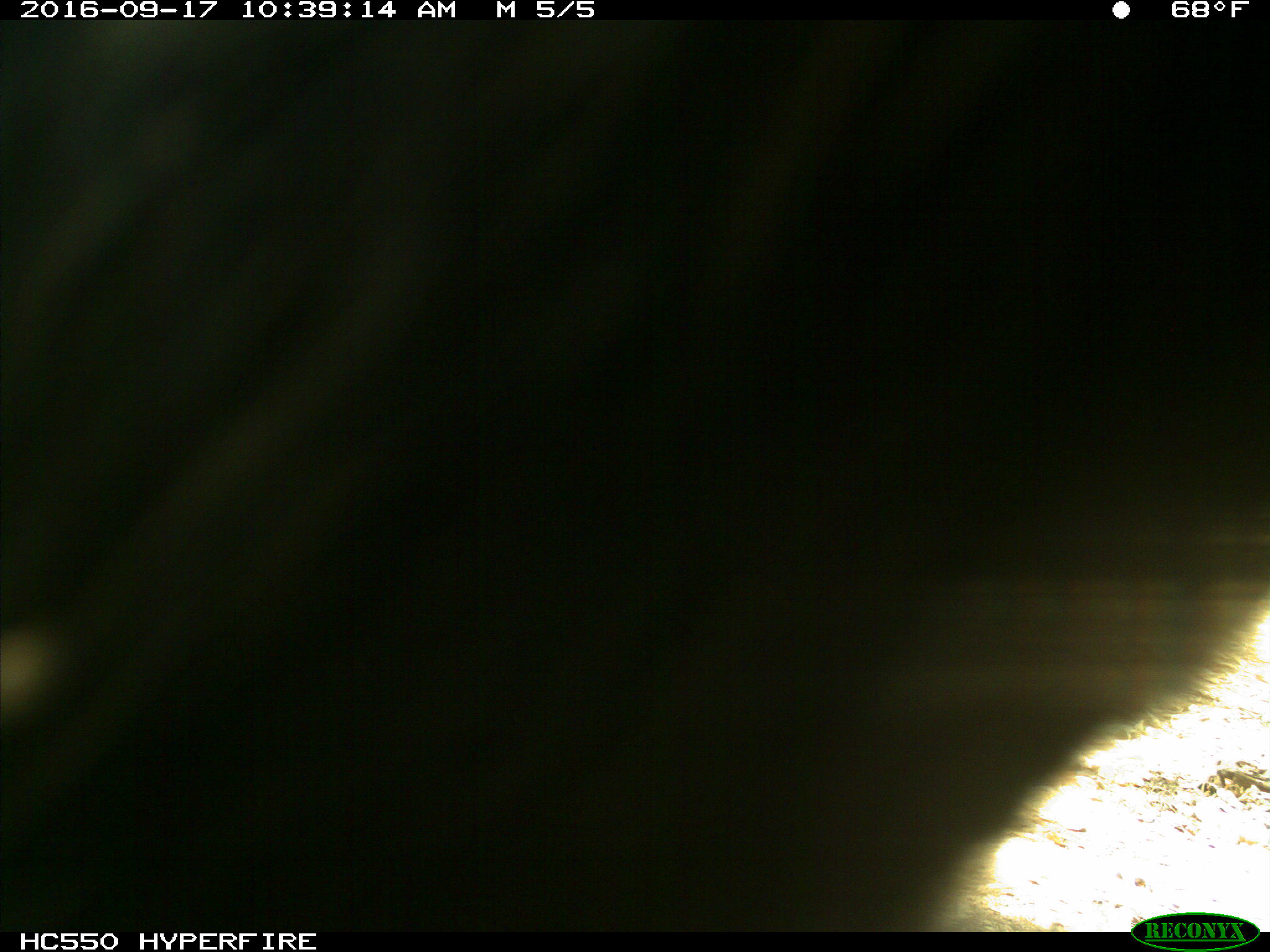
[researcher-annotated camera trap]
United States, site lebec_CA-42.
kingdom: Animalia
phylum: Chordata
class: Mammalia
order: Carnivora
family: Ursidae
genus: Ursus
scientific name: Ursus americanus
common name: american black bear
Ursus americanus (american black bear).